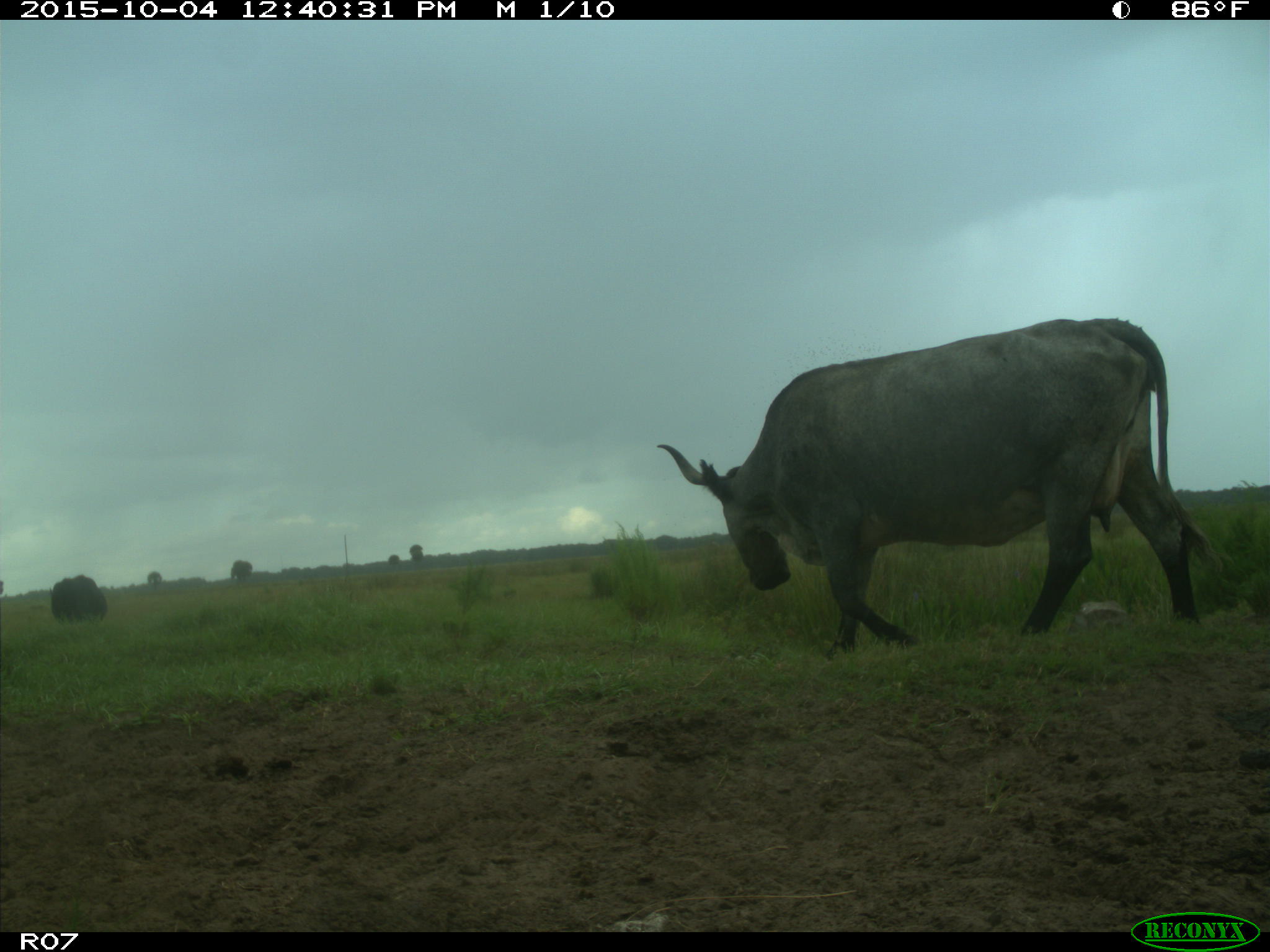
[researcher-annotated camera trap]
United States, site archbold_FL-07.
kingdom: Animalia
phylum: Chordata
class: Mammalia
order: Artiodactyla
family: Bovidae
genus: Bos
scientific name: Bos taurus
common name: domestic cow